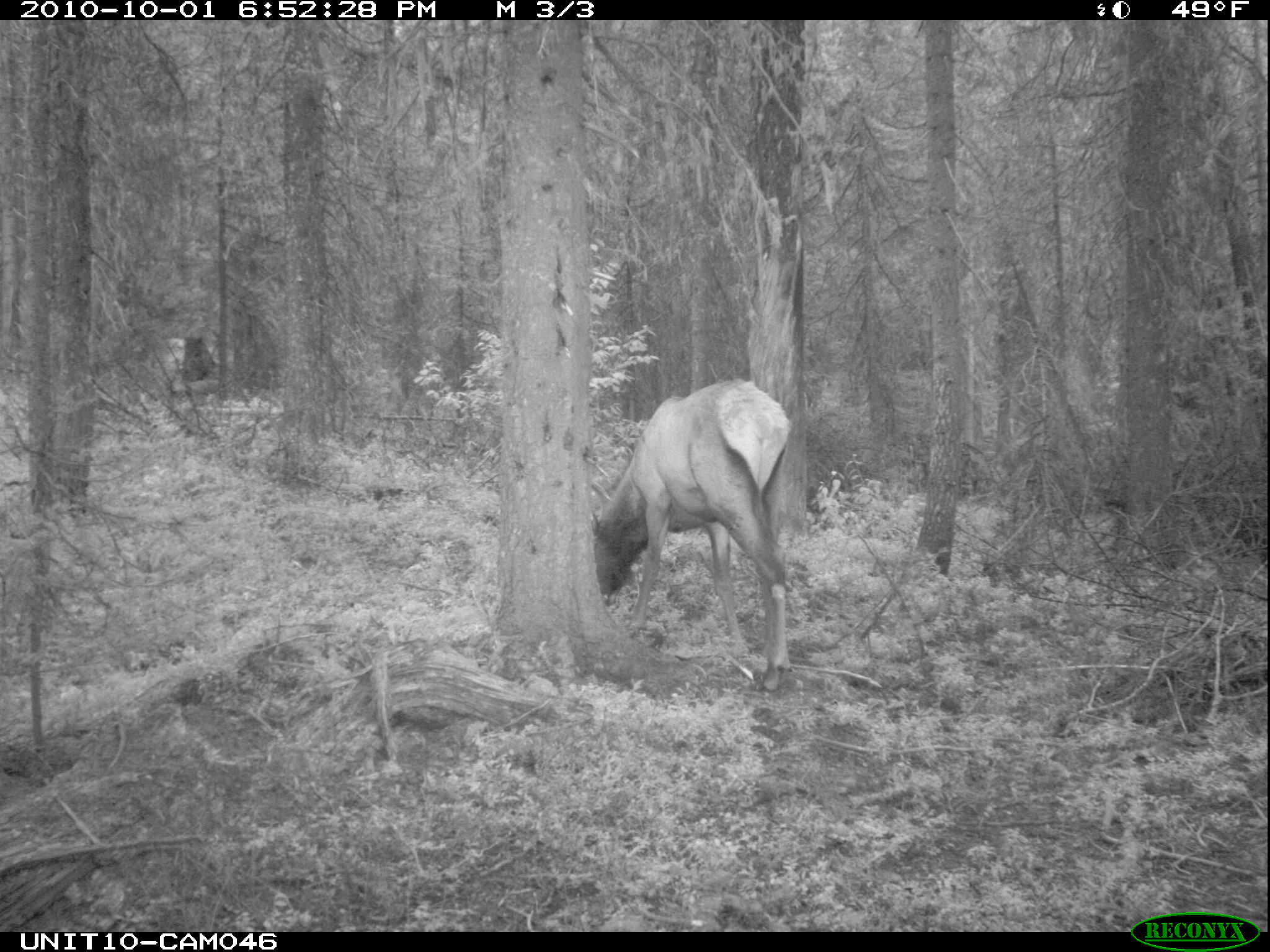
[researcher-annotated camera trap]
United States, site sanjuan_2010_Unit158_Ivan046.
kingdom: Animalia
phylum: Chordata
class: Mammalia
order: Artiodactyla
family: Cervidae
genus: Cervus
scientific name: Cervus elaphus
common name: red deer